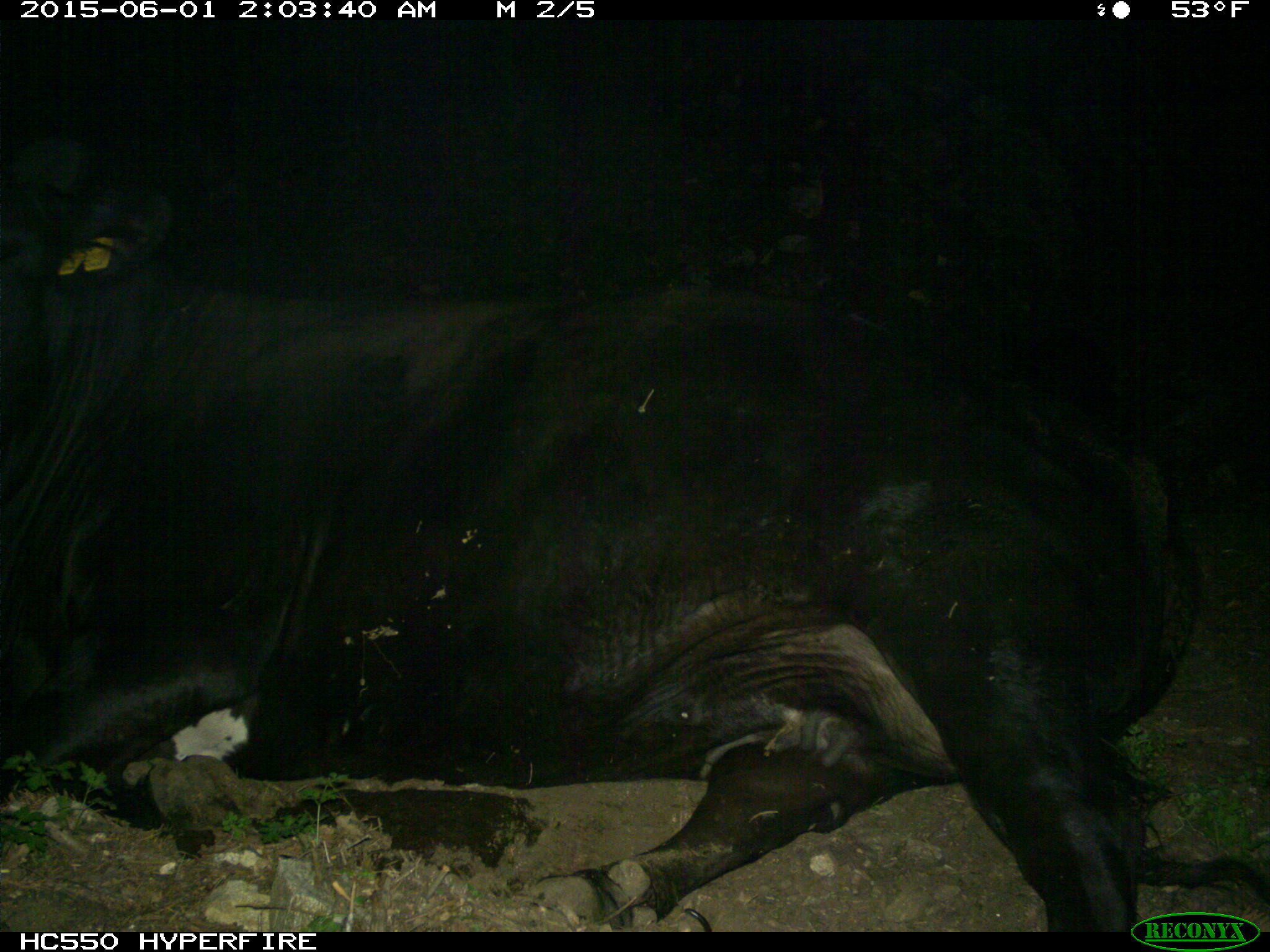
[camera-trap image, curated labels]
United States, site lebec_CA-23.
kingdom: Animalia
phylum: Chordata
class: Mammalia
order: Artiodactyla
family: Bovidae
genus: Bos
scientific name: Bos taurus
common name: domestic cow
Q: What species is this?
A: Bos taurus (domestic cow).